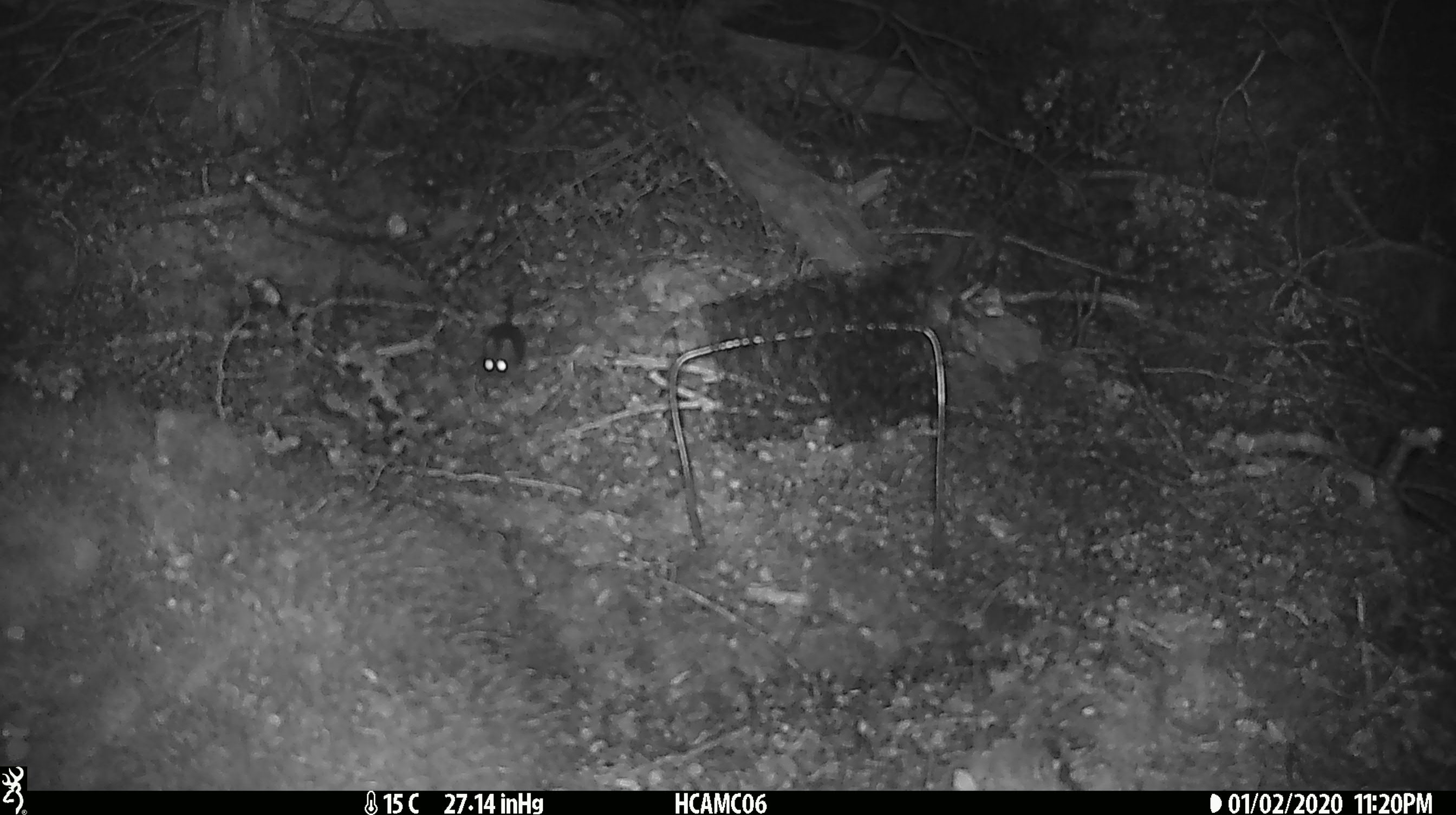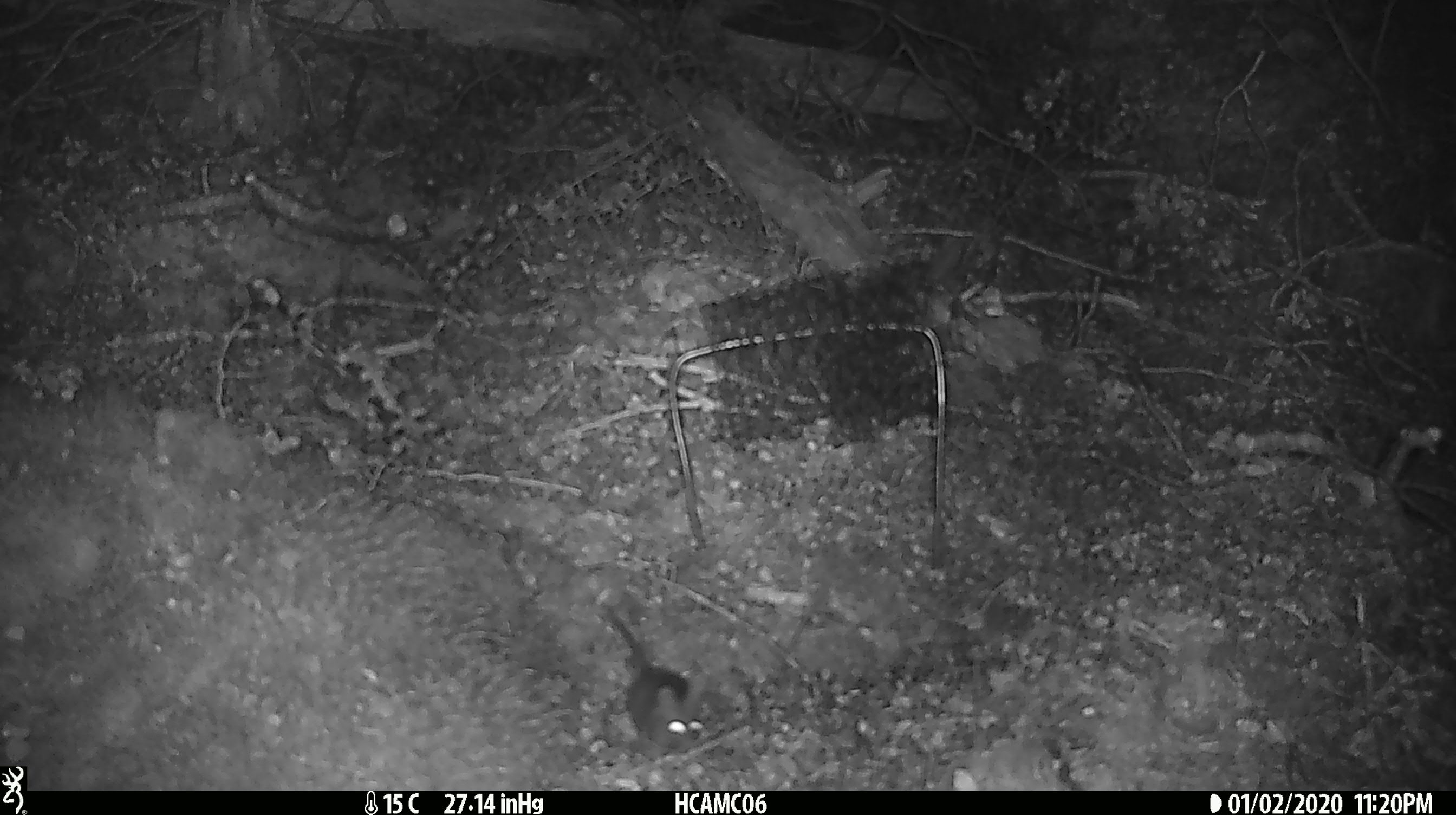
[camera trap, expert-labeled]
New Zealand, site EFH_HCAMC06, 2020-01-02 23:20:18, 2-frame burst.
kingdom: Animalia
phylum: Chordata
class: Mammalia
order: Rodentia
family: Muridae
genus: Mus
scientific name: Mus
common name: mouse